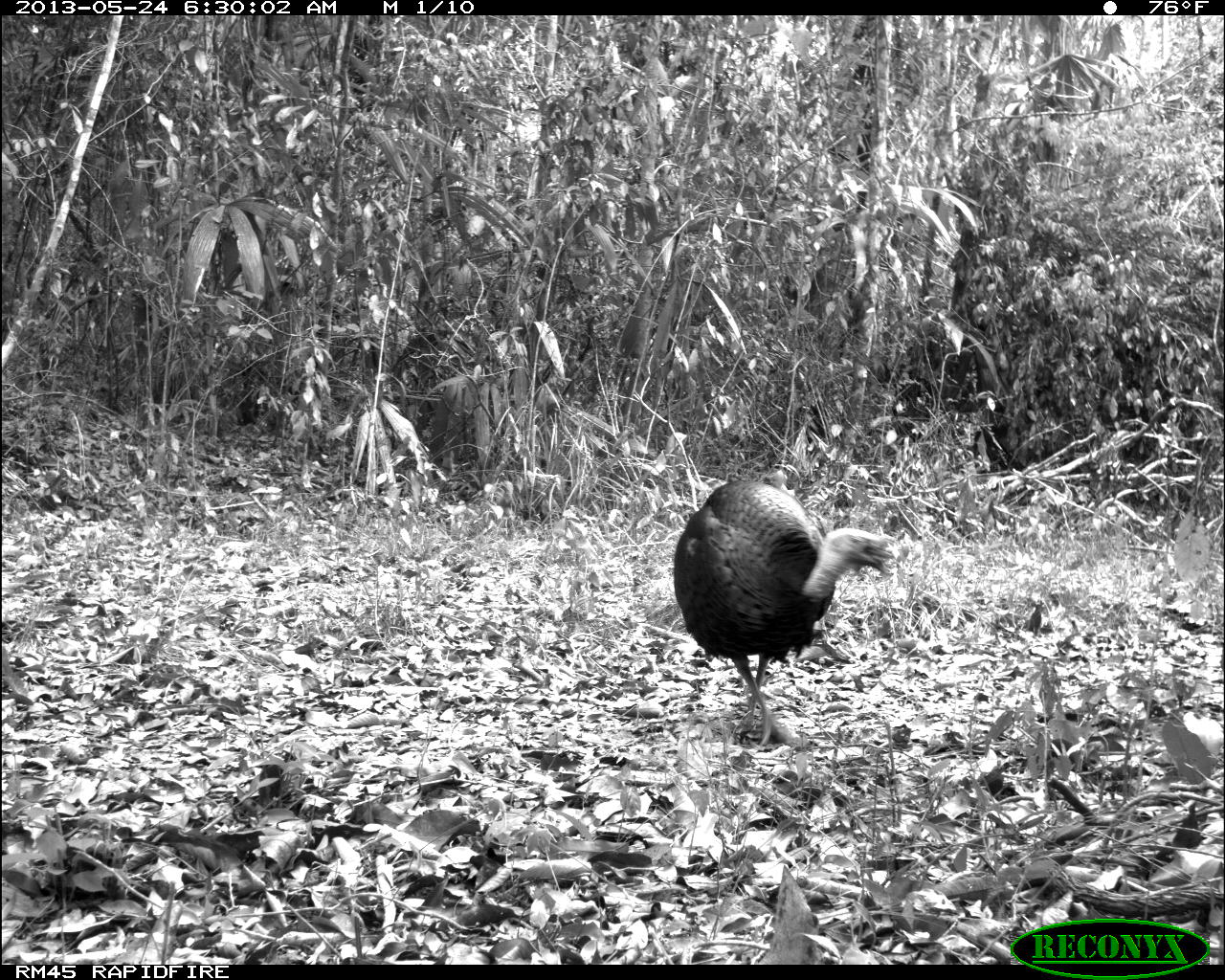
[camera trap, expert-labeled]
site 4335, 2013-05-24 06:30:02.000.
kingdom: Animalia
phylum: Chordata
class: Aves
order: Galliformes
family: Phasianidae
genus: Meleagris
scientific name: Meleagris ocellata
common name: ocellated turkey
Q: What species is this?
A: Meleagris ocellata (ocellated turkey).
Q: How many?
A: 1.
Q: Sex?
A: Male.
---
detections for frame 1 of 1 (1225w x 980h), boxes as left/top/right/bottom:
meleagris ocellata: 669/476/890/753